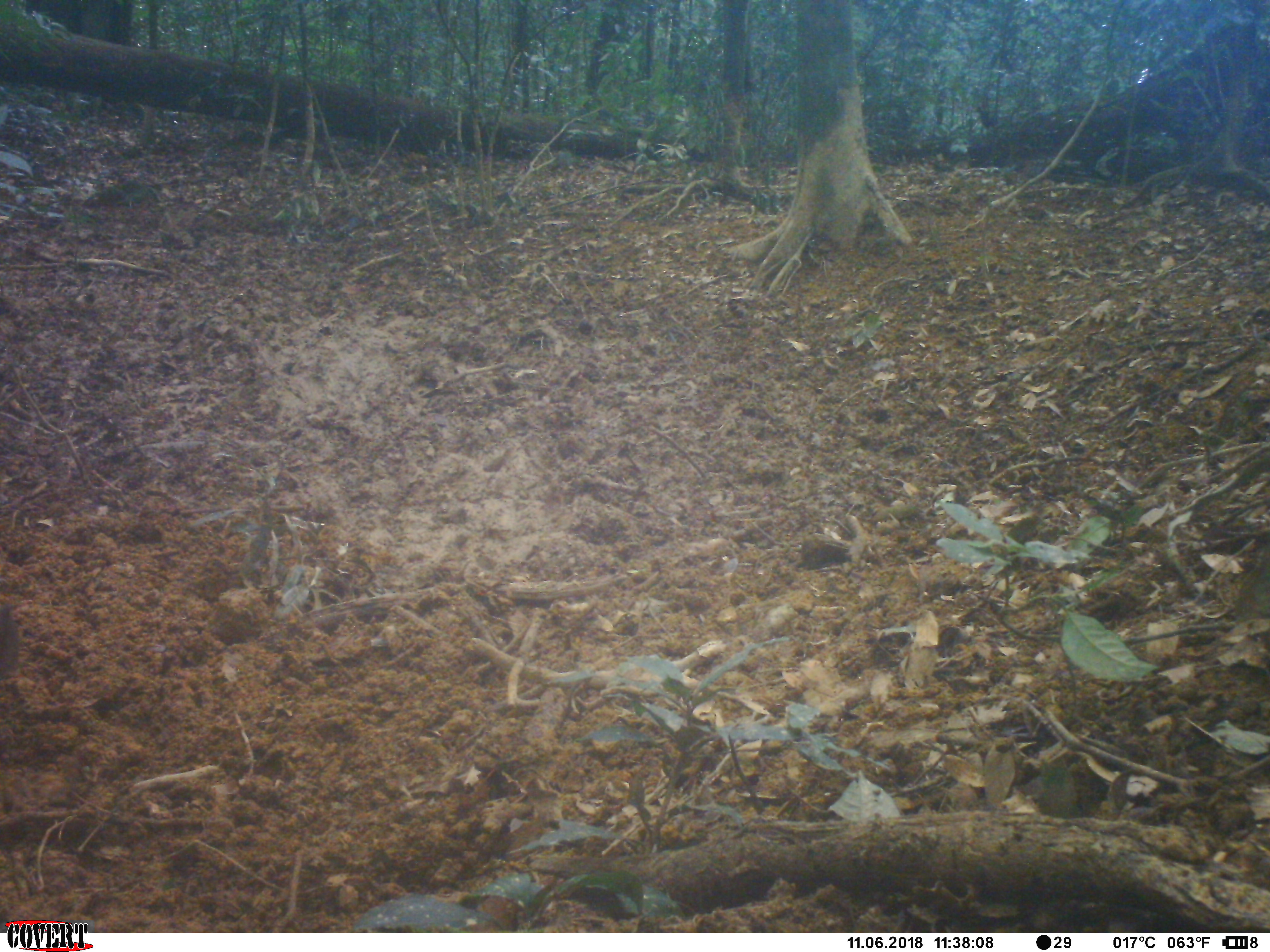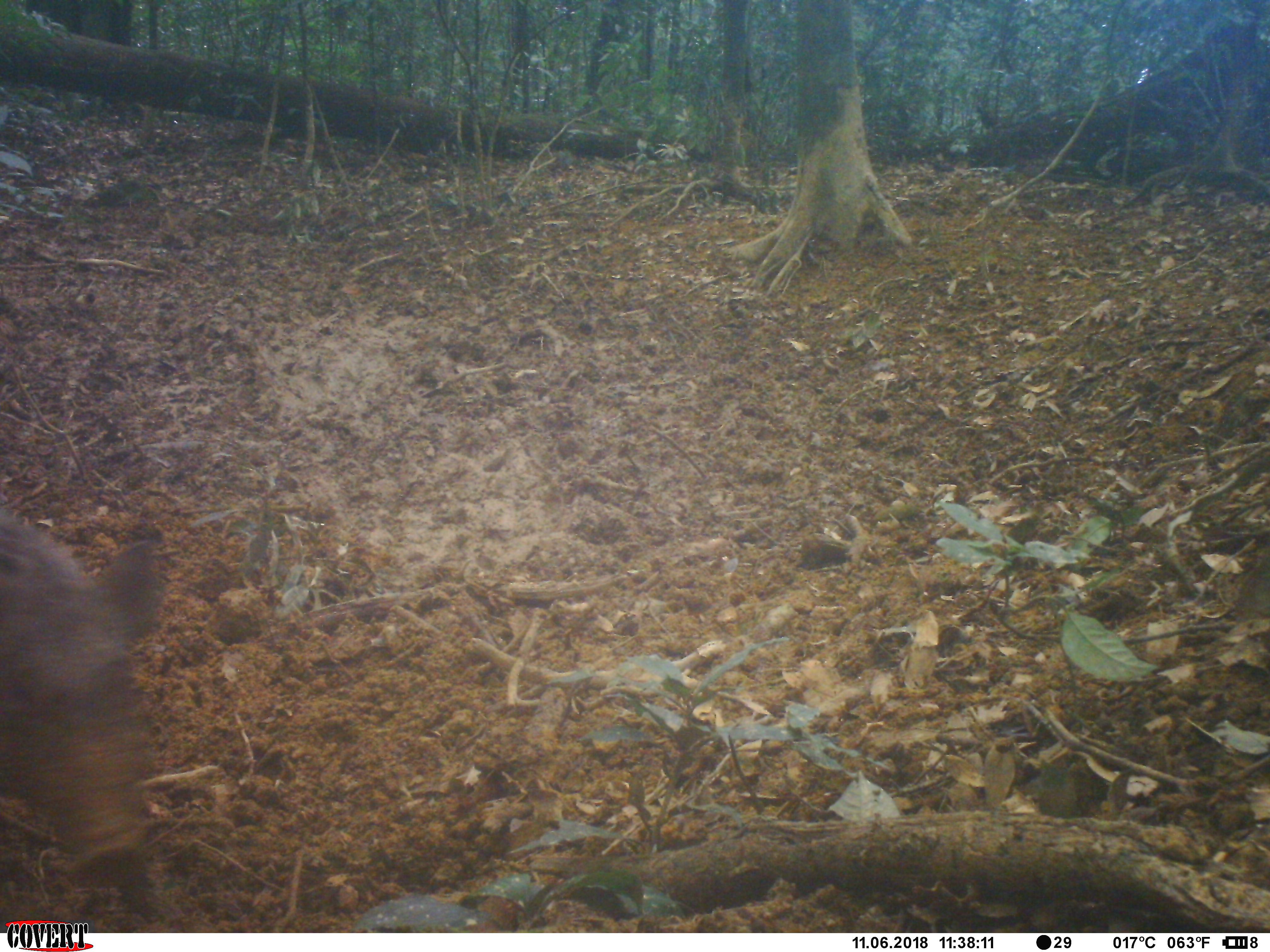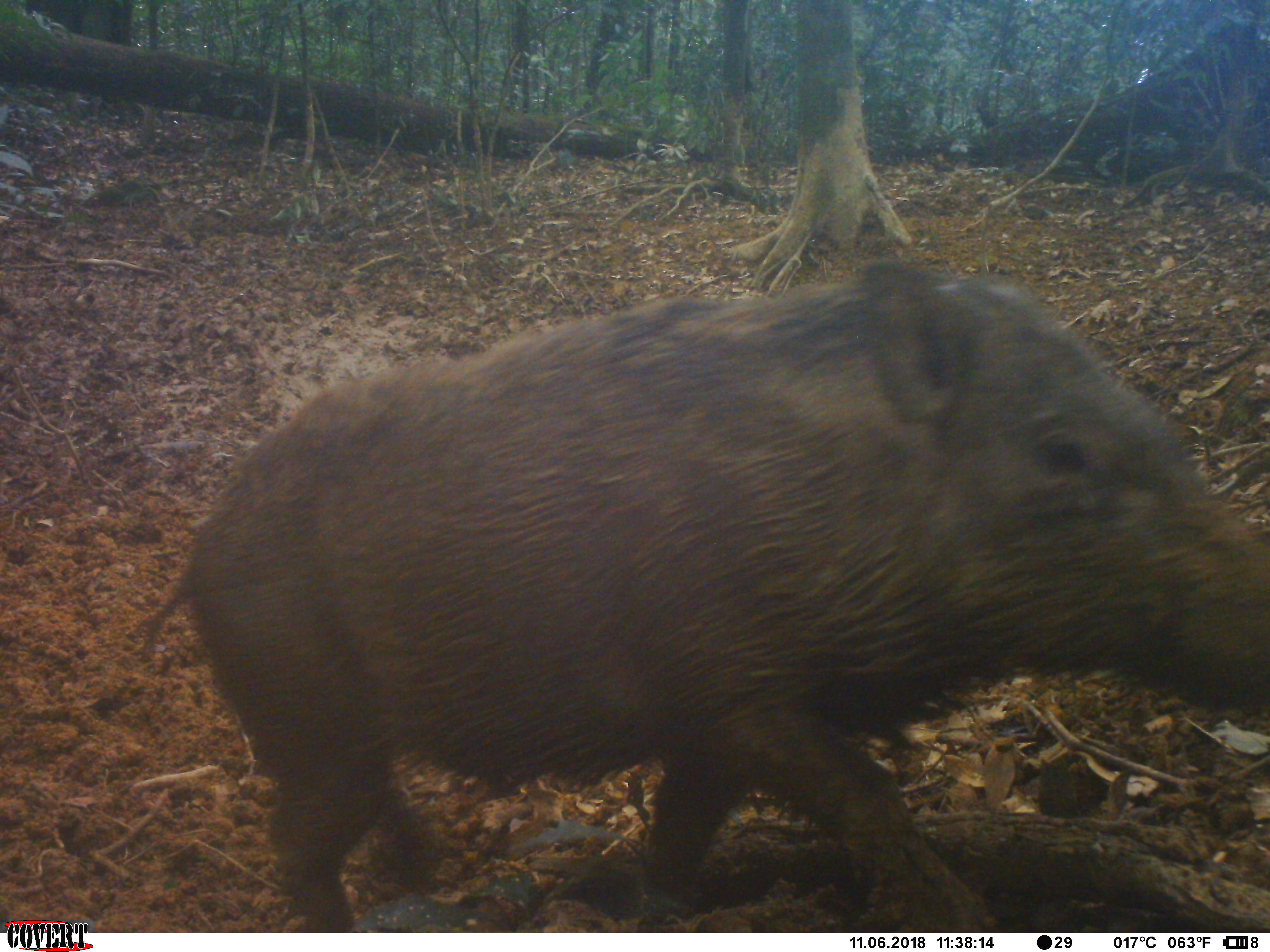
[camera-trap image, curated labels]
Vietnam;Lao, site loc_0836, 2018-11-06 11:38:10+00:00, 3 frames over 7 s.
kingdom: Animalia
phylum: Chordata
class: Mammalia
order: Artiodactyla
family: Suidae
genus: Sus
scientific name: Sus scrofa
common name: eurasian wild pig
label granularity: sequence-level